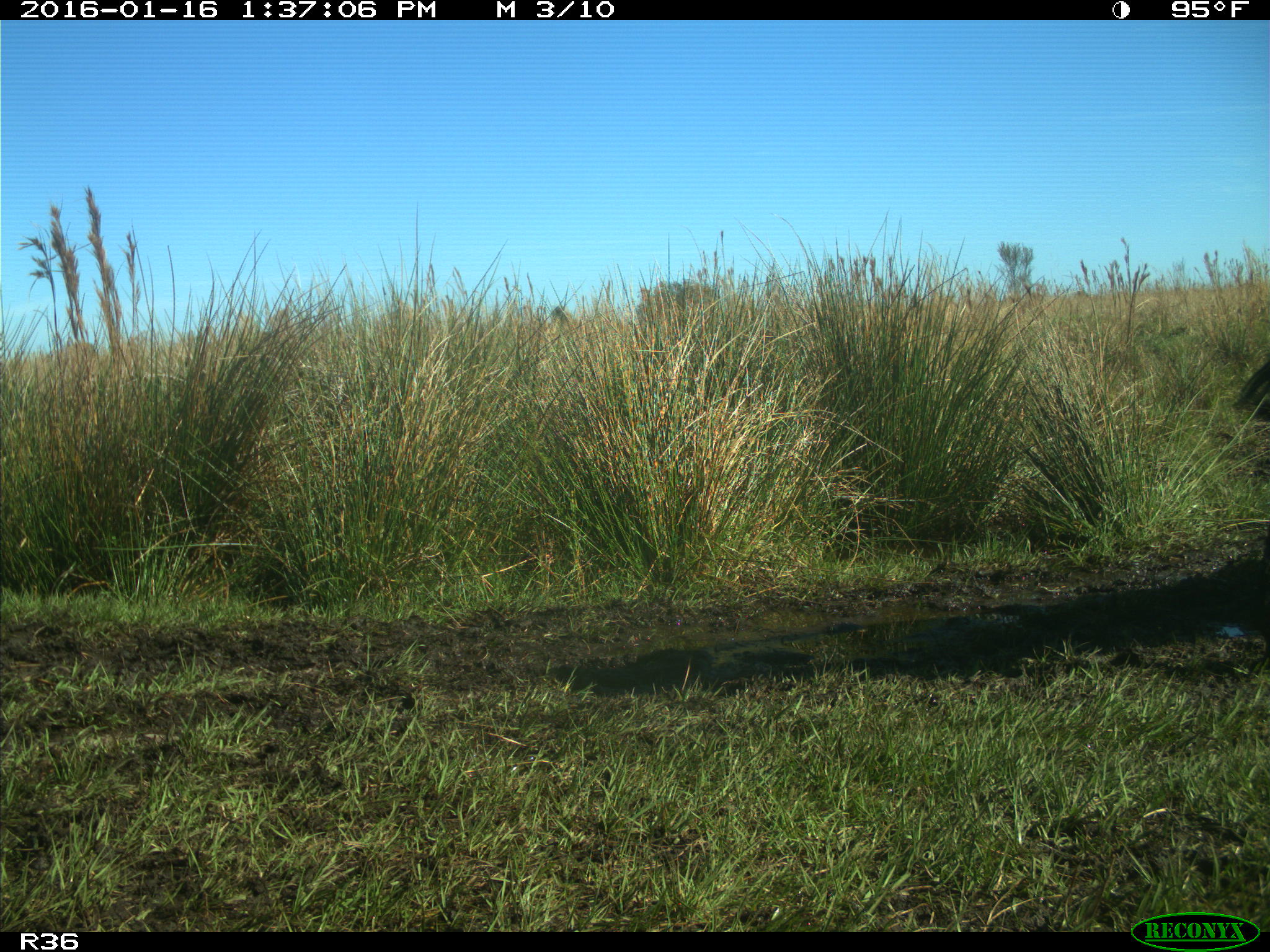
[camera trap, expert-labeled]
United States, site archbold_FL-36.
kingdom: Animalia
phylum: Chordata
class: Mammalia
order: Artiodactyla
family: Bovidae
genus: Bos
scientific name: Bos taurus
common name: domestic cow